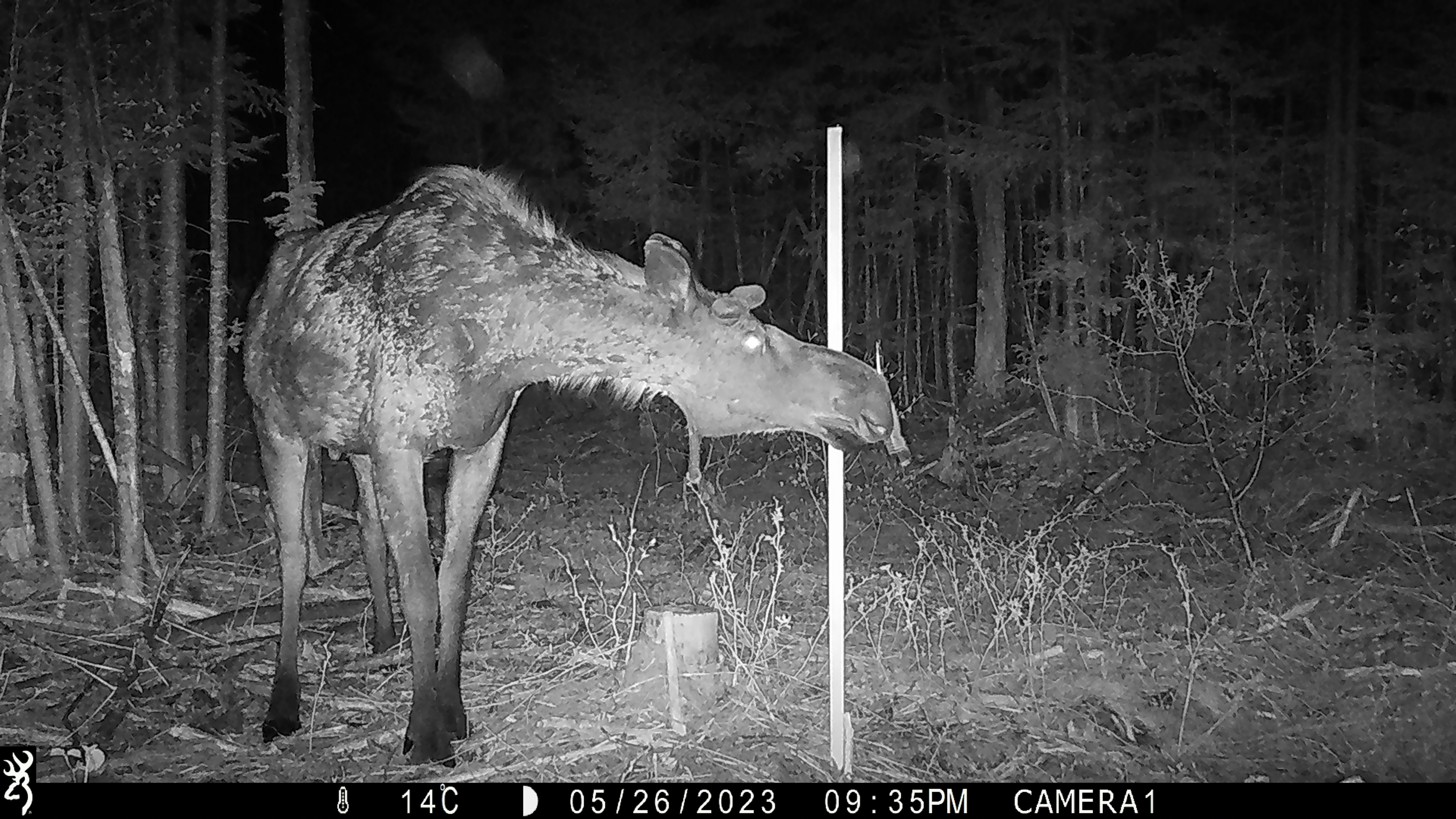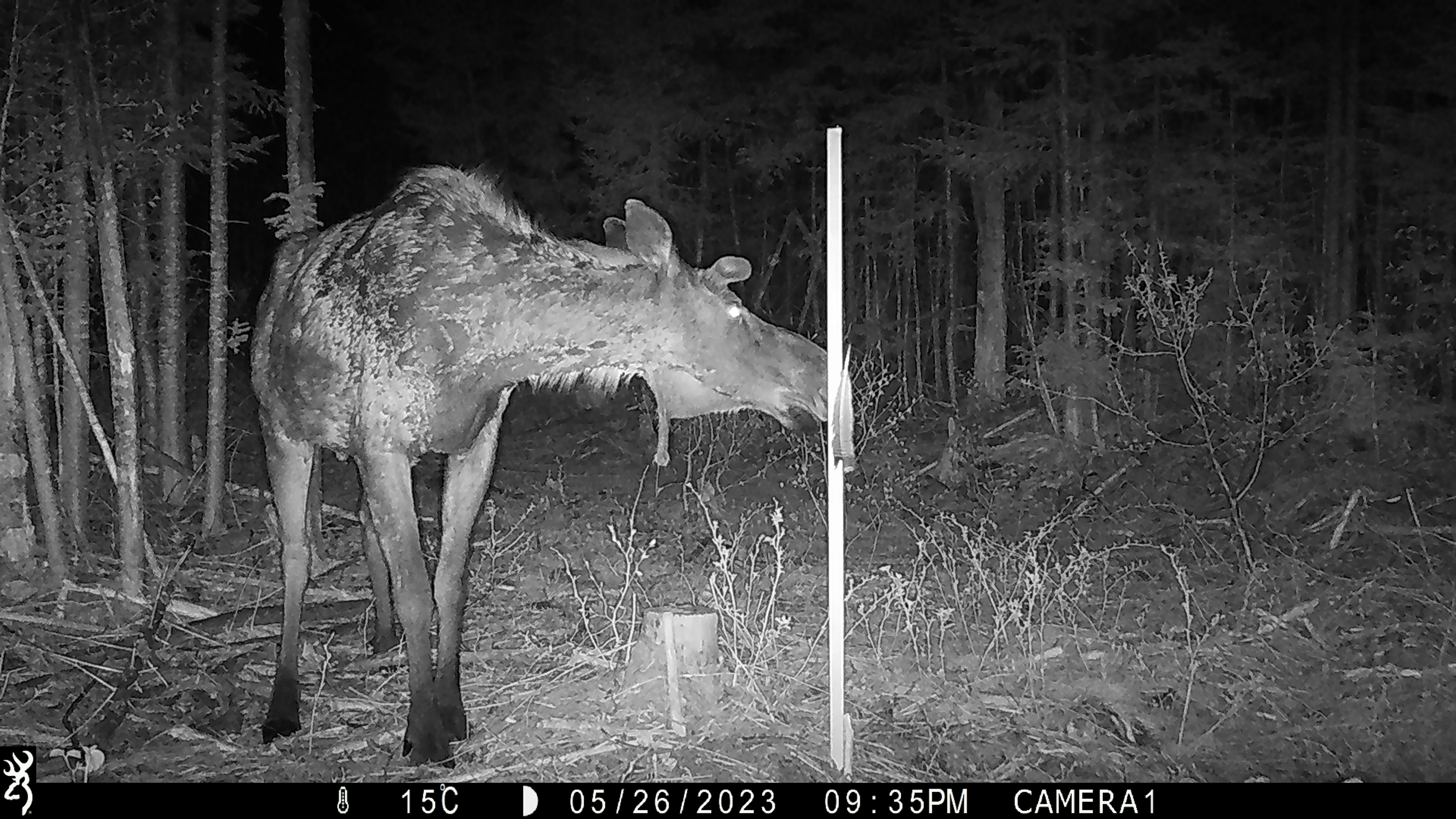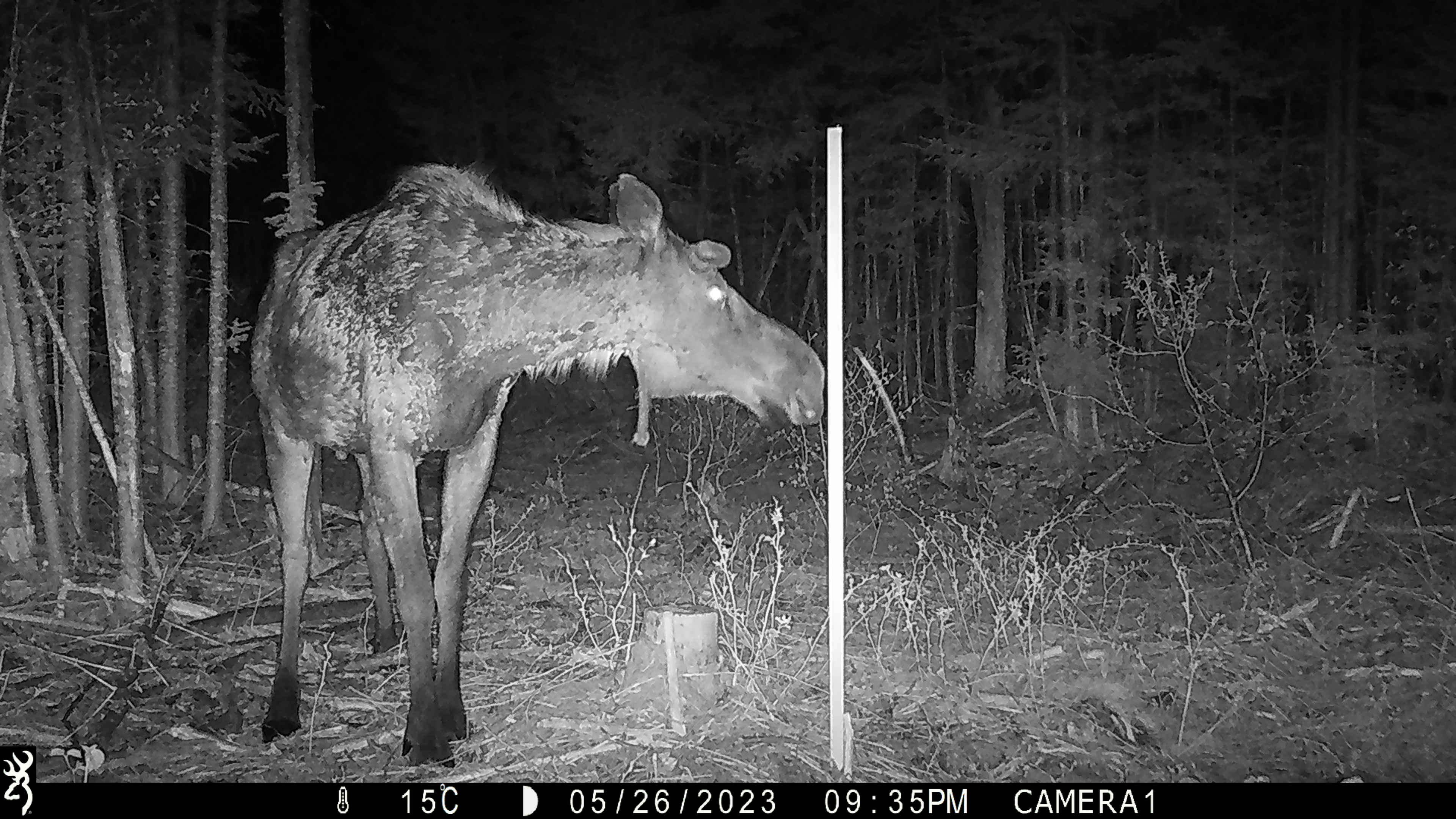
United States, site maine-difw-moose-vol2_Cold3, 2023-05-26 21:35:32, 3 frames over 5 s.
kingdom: Animalia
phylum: Chordata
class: Mammalia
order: Artiodactyla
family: Cervidae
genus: Alces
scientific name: Alces alces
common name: moose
Moose (Alces alces).